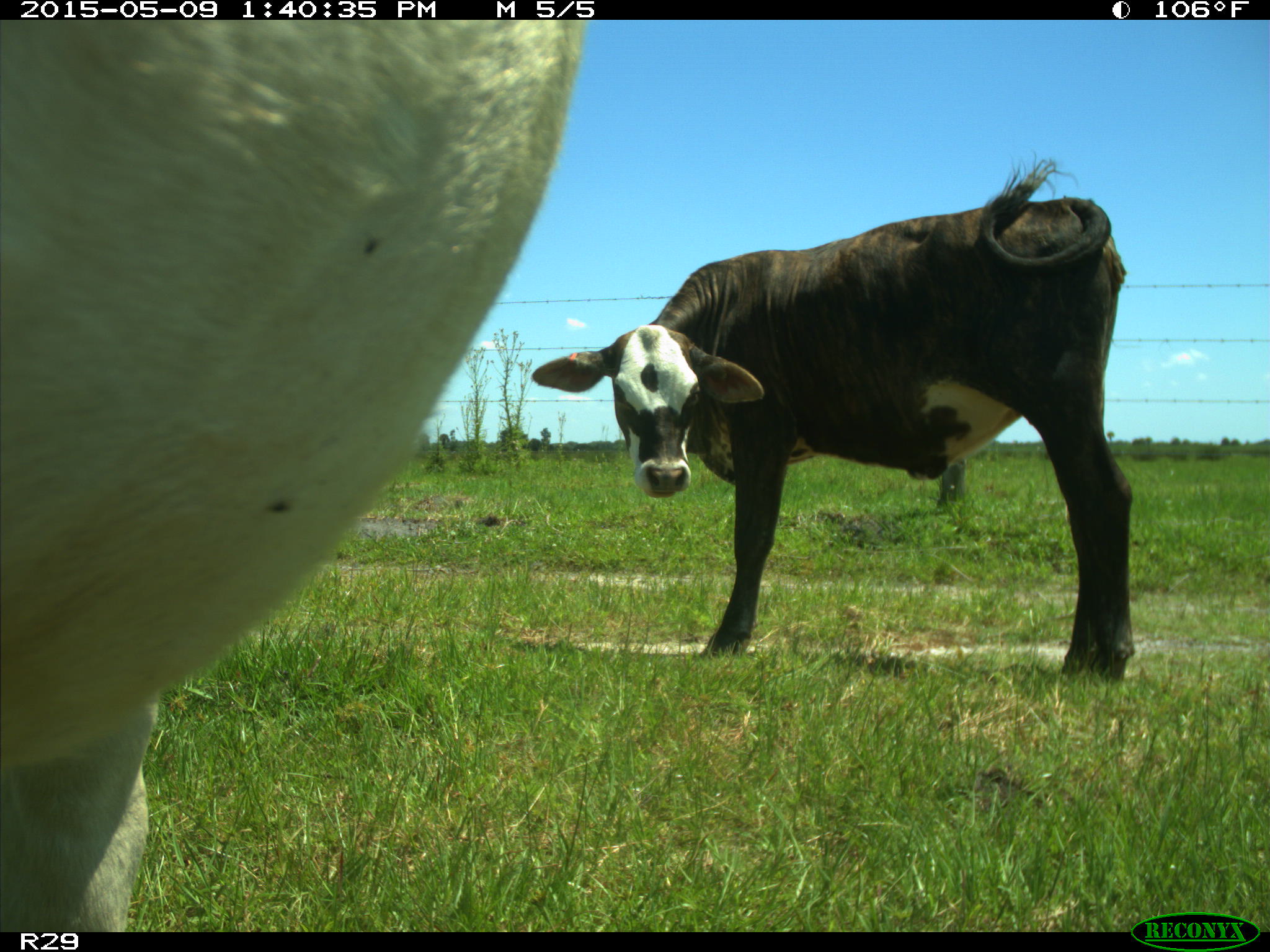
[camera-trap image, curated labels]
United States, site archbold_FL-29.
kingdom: Animalia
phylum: Chordata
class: Mammalia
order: Artiodactyla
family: Bovidae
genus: Bos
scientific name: Bos taurus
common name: domestic cow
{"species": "Bos taurus (domestic cow)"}